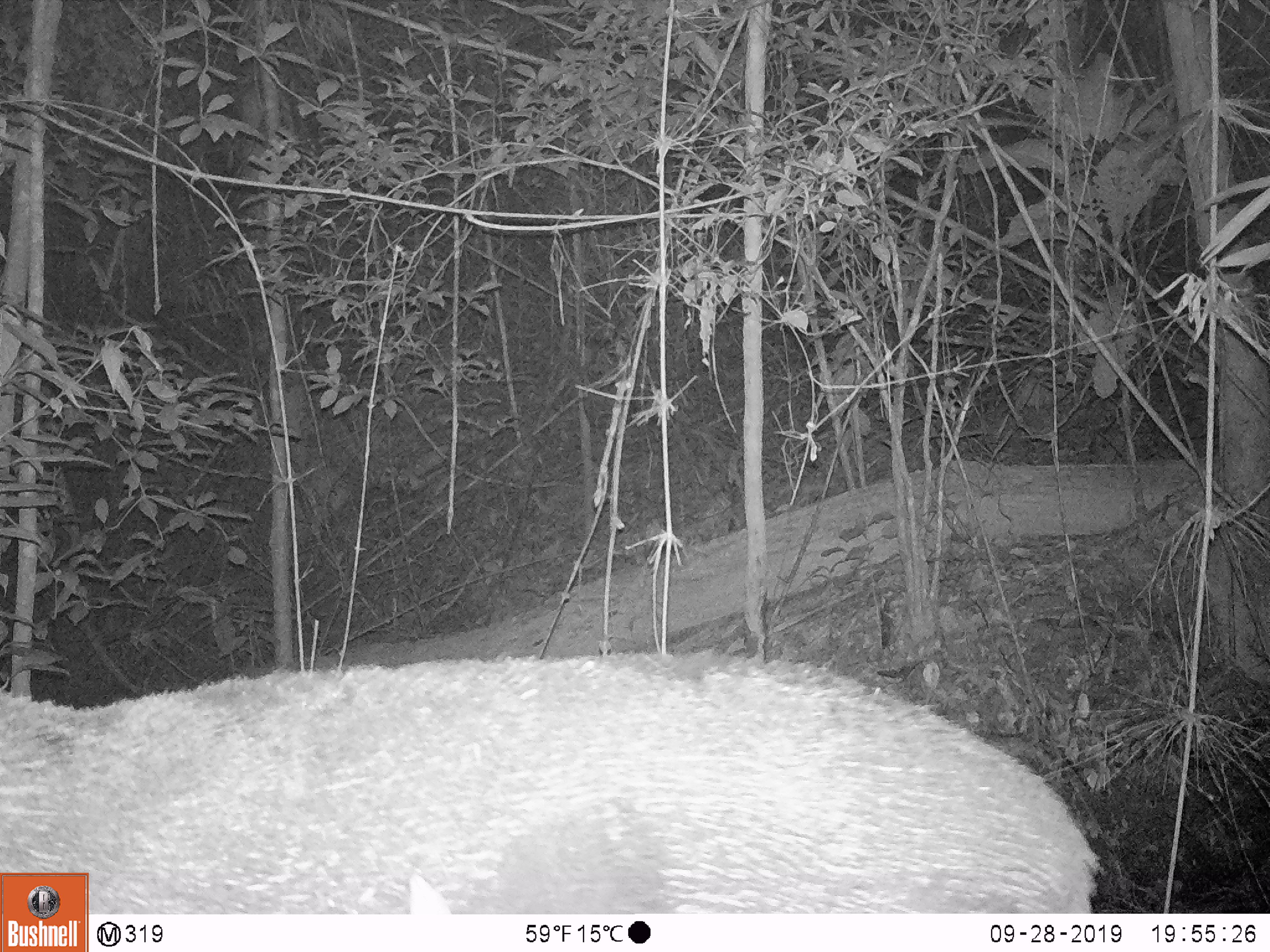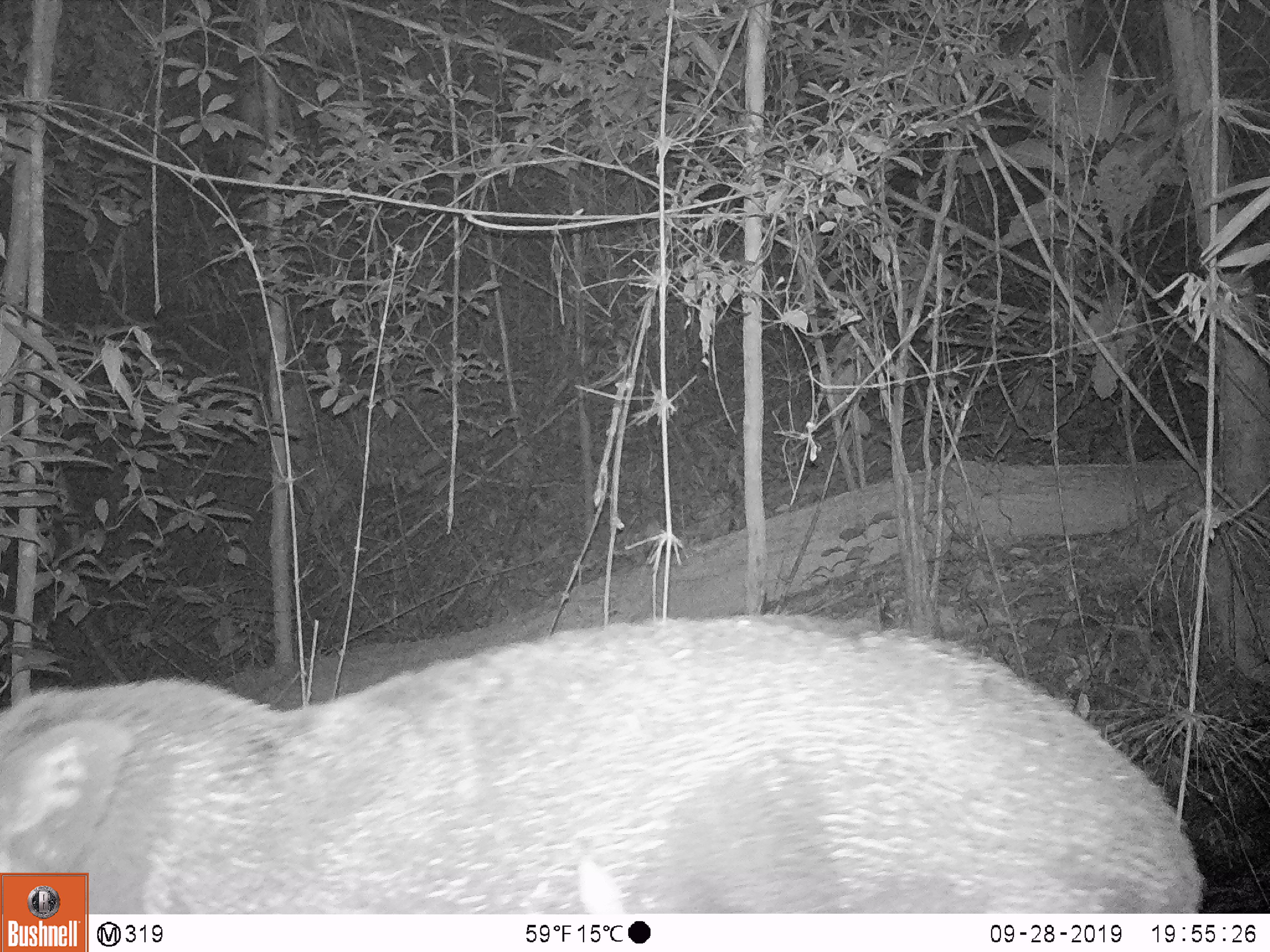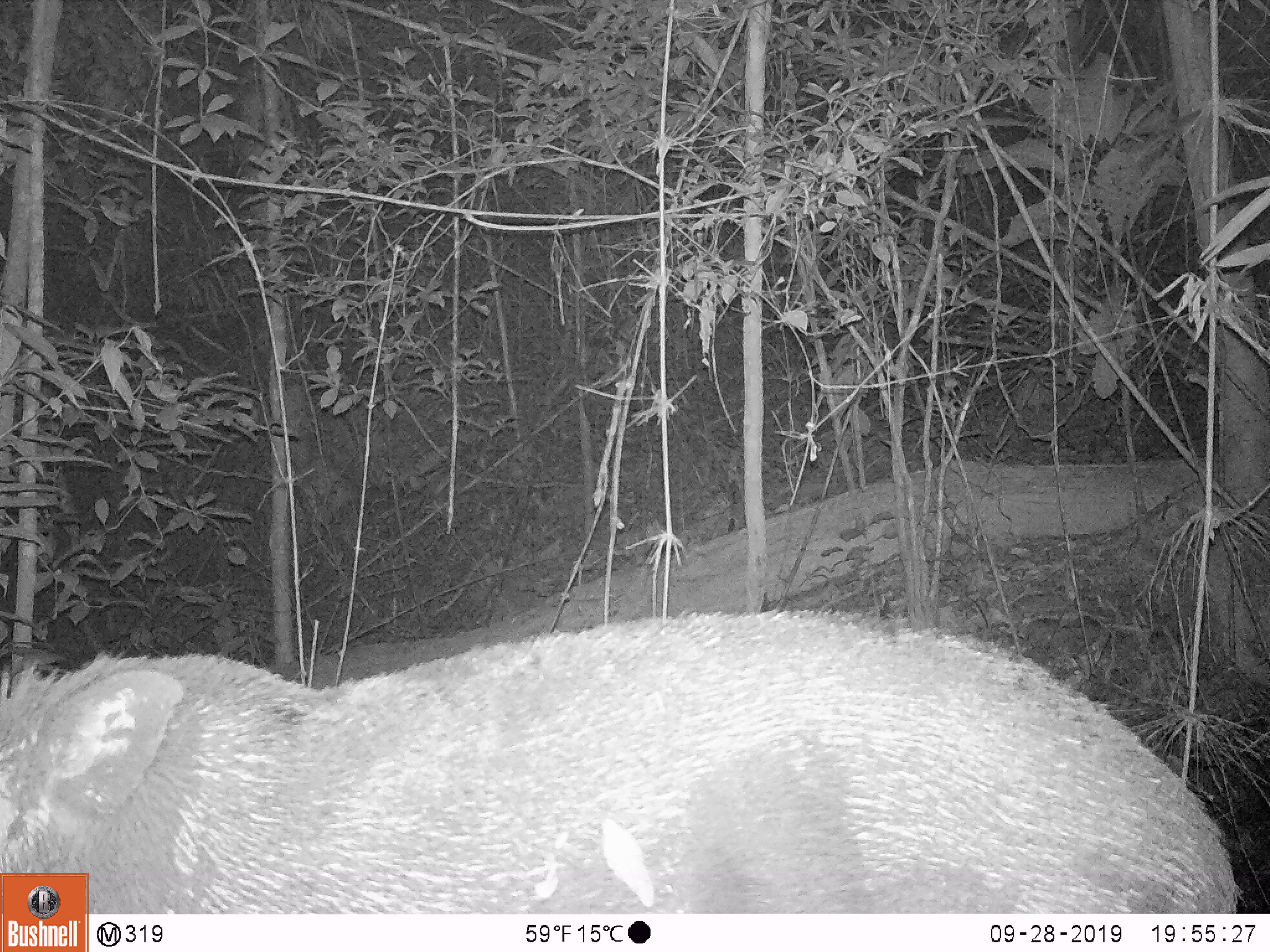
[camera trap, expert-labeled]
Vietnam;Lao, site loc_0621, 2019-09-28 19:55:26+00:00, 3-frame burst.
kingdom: Animalia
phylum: Chordata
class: Mammalia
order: Artiodactyla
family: Suidae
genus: Sus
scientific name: Sus scrofa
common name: eurasian wild pig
Eurasian wild pig (Sus scrofa). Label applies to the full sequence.